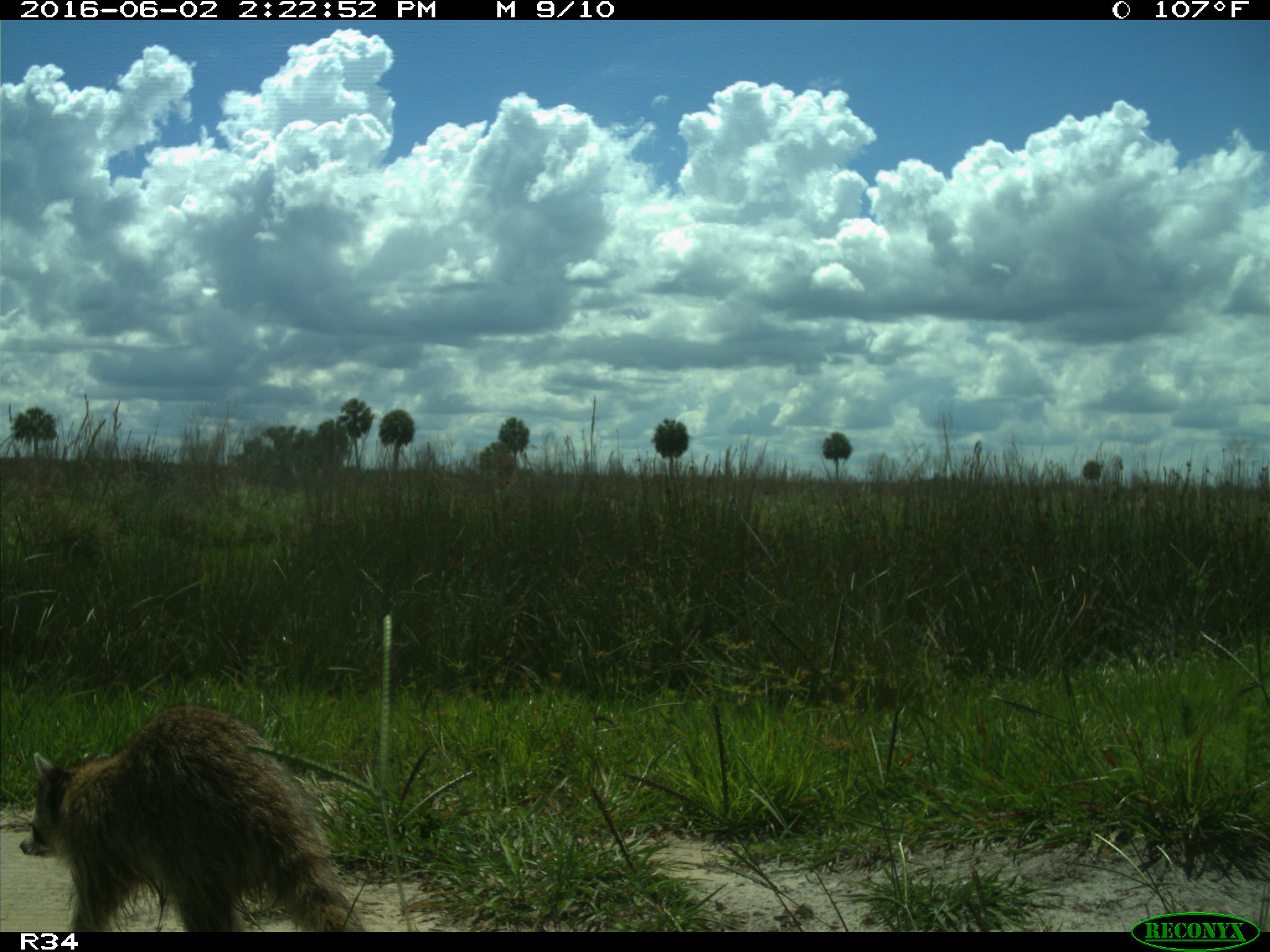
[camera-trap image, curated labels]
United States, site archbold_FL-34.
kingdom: Animalia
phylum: Chordata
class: Mammalia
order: Carnivora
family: Procyonidae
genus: Procyon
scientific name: Procyon lotor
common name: common raccoon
Procyon lotor (common raccoon).